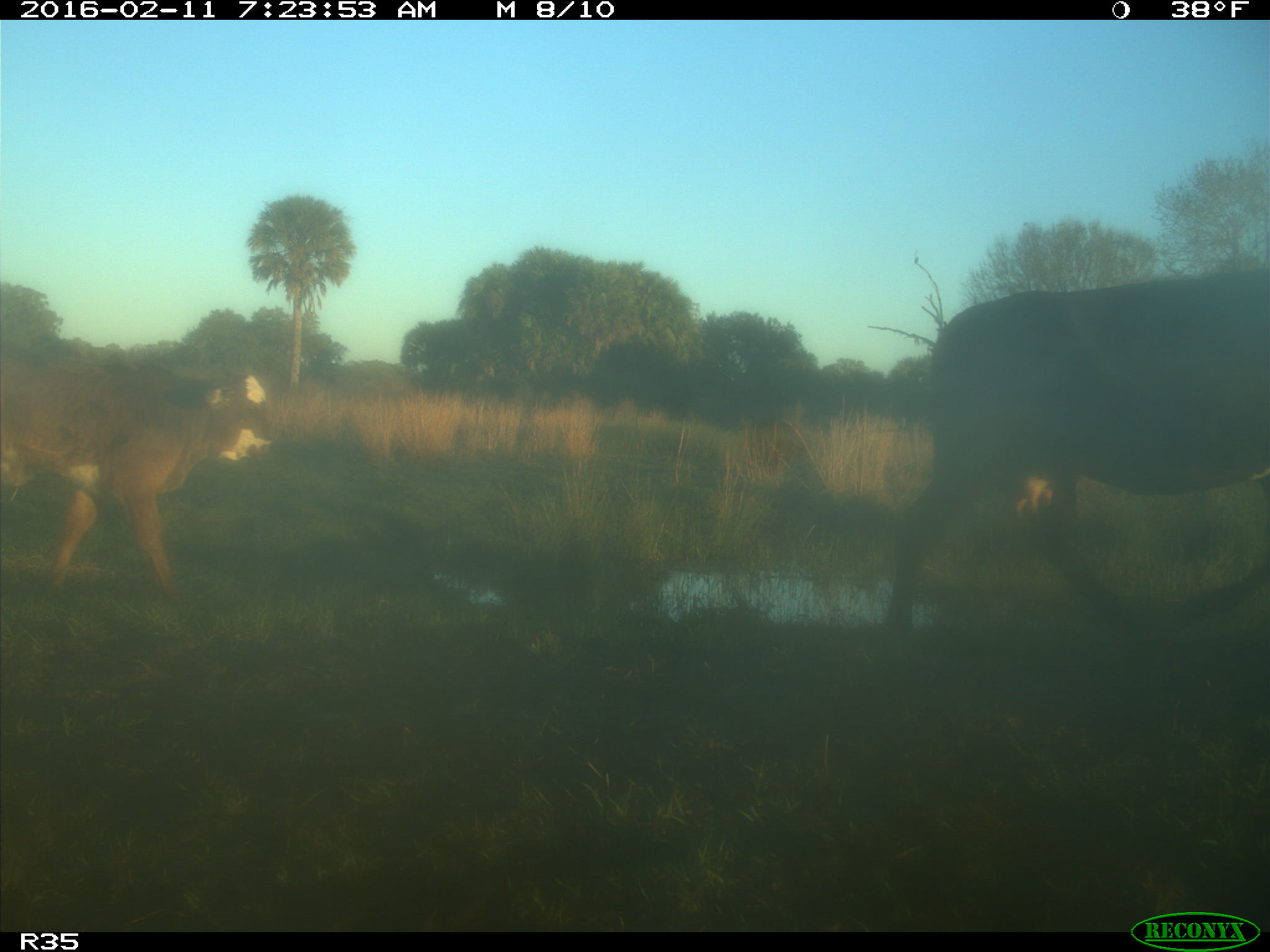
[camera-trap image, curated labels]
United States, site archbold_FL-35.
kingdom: Animalia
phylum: Chordata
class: Mammalia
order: Artiodactyla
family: Bovidae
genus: Bos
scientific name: Bos taurus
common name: domestic cow